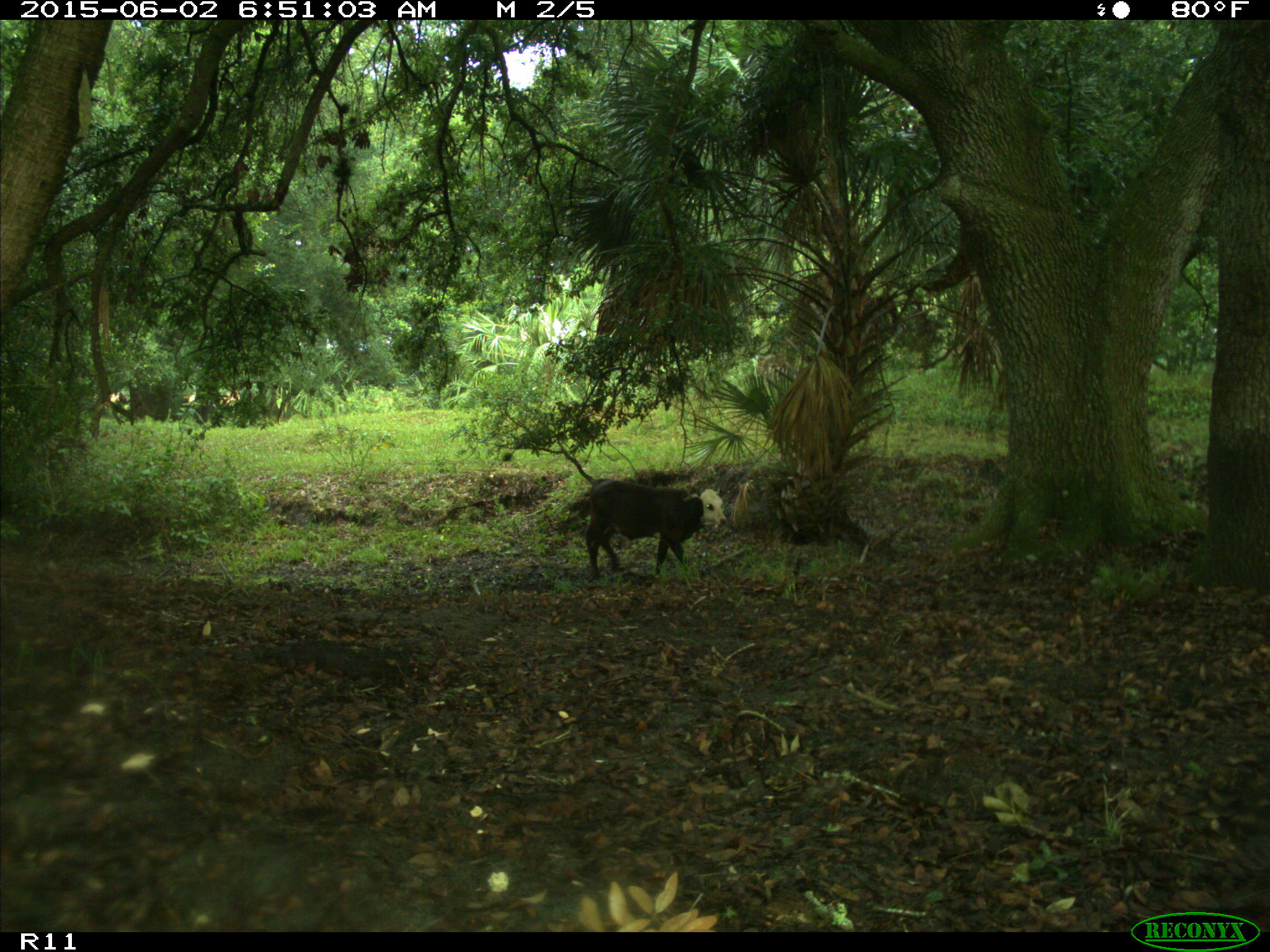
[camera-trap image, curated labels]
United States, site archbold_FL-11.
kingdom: Animalia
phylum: Chordata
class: Mammalia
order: Artiodactyla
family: Bovidae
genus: Bos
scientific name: Bos taurus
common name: domestic cow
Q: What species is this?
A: Bos taurus (domestic cow).